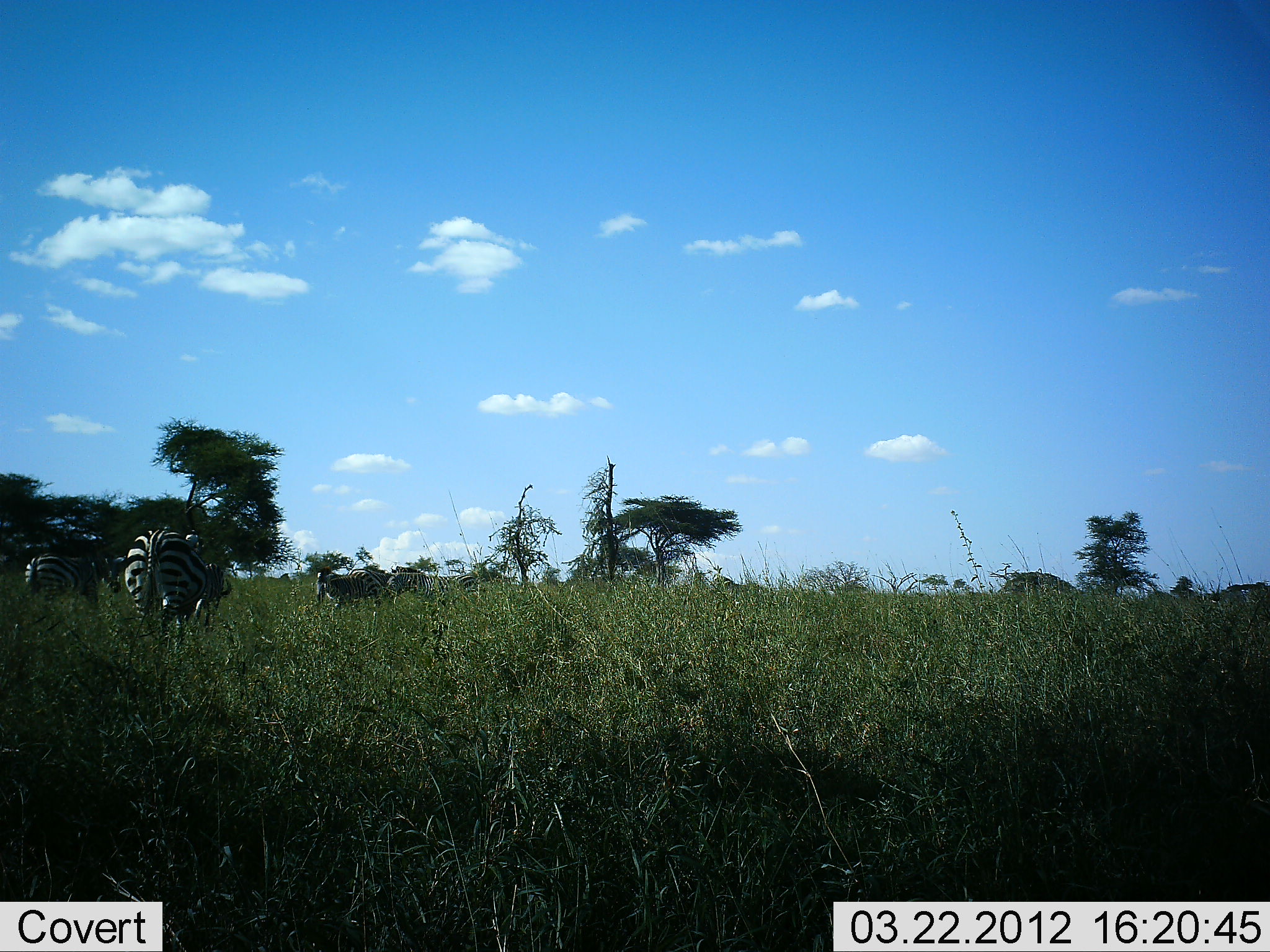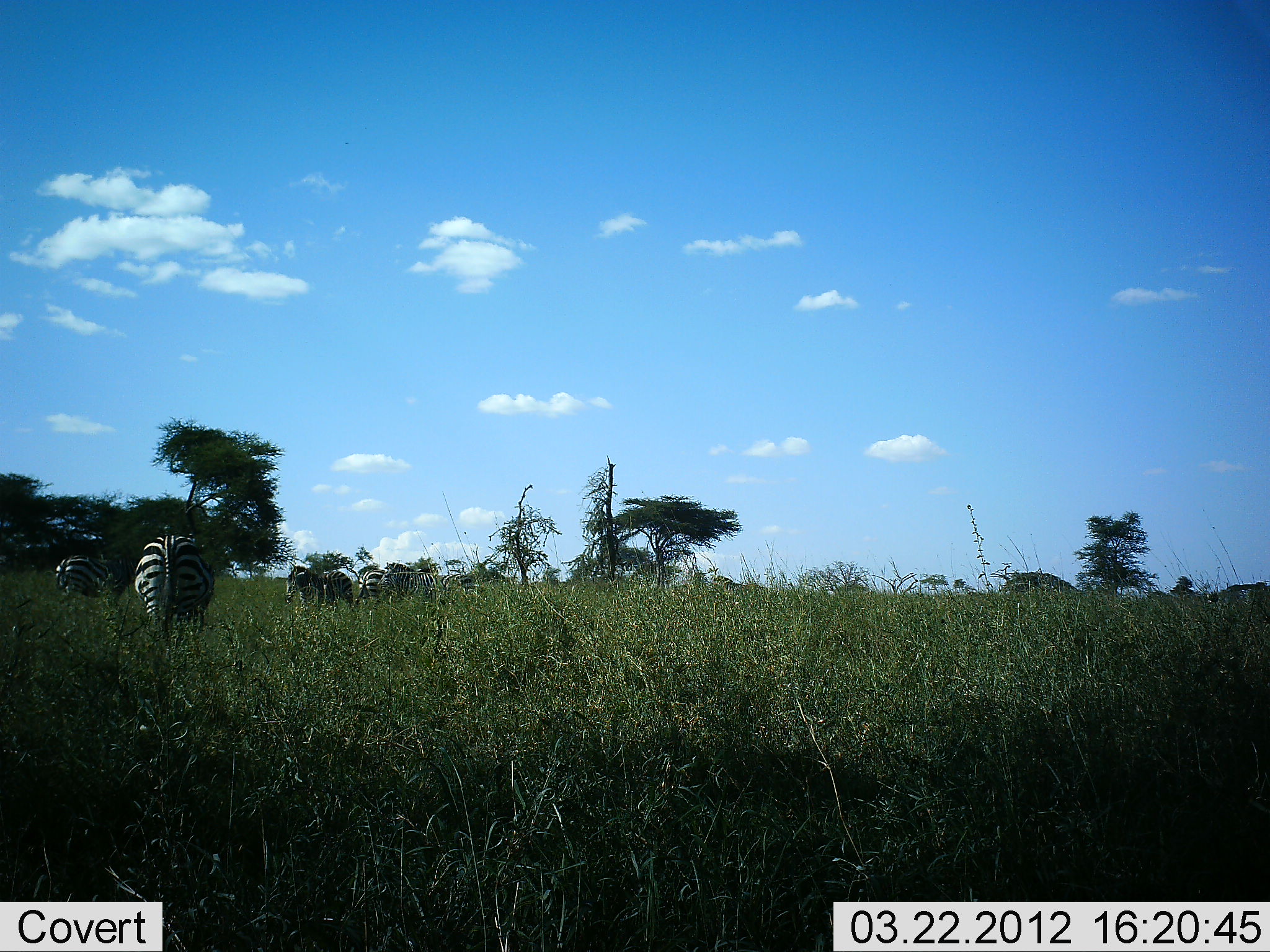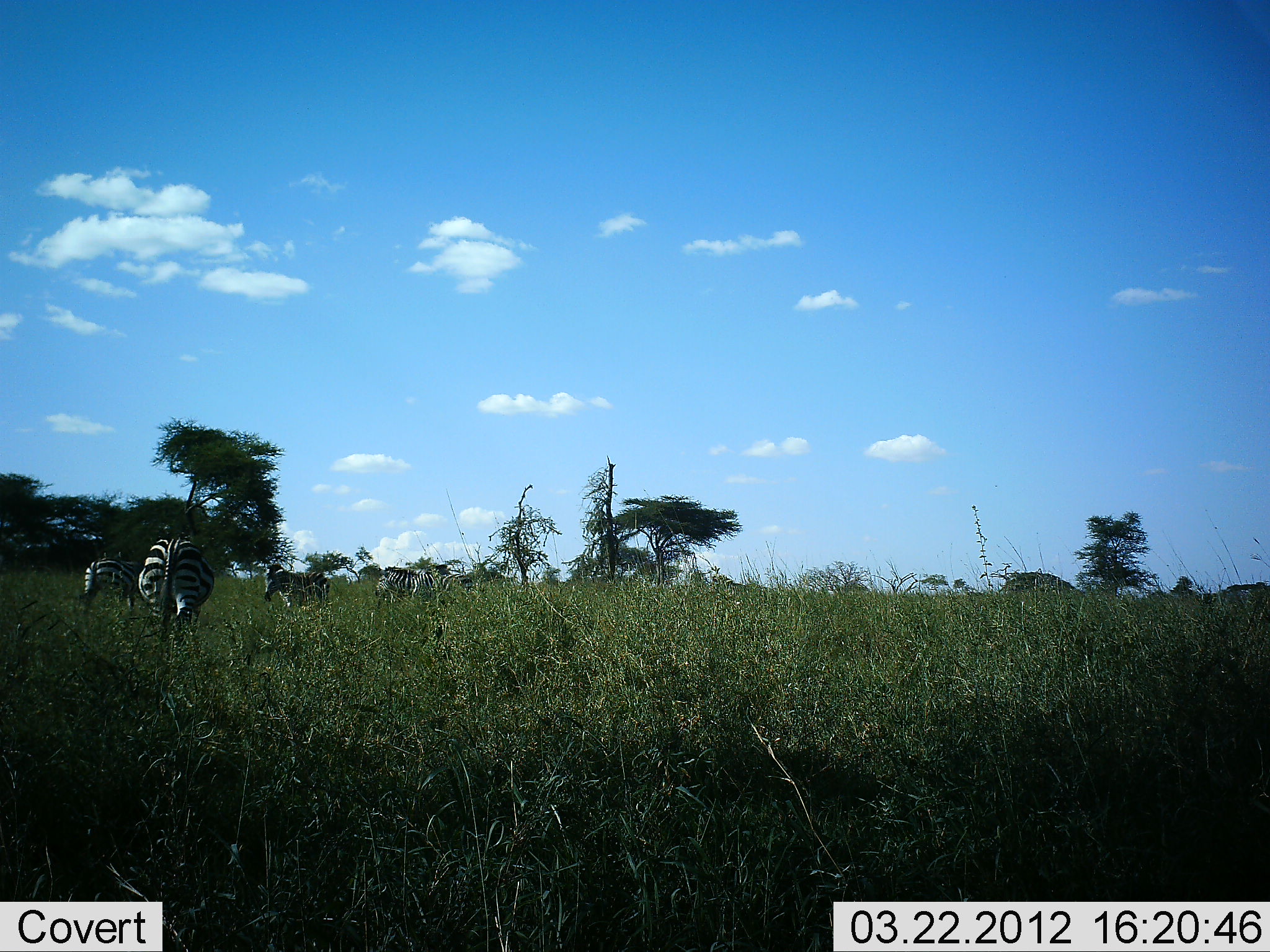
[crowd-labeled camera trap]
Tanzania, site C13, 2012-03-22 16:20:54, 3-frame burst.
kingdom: Animalia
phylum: Chordata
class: Mammalia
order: Perissodactyla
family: Equidae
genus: Equus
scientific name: Equus quagga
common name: plains zebra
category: zebra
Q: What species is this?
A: Zebra (plains zebra) (Equus quagga).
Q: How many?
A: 5.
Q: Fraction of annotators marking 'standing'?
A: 29%.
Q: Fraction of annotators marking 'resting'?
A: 0%.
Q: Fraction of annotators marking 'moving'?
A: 82%.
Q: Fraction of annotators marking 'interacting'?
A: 0%.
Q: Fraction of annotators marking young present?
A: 0%.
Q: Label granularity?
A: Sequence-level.